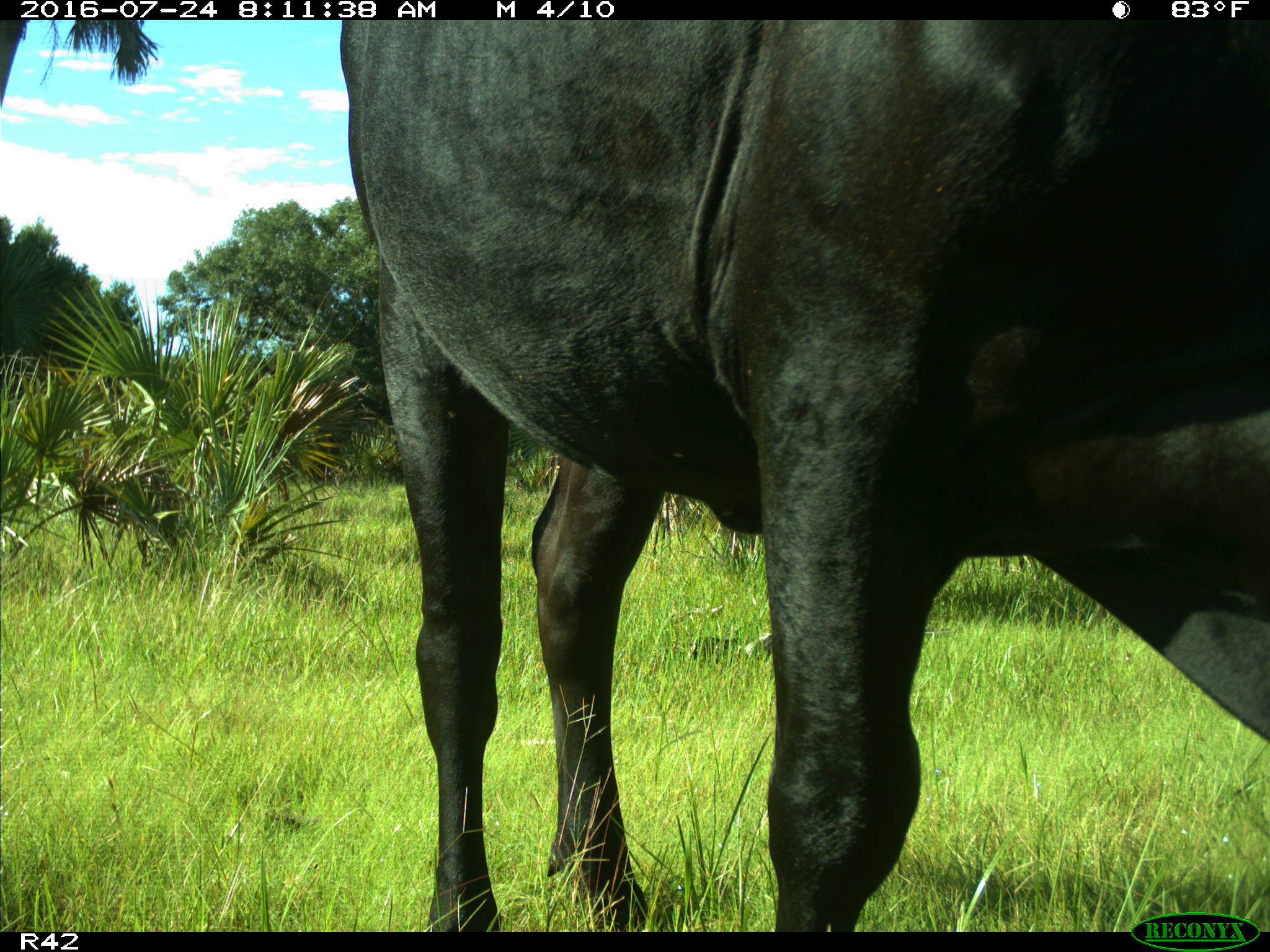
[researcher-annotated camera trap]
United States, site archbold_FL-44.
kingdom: Animalia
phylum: Chordata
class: Mammalia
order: Artiodactyla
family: Bovidae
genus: Bos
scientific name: Bos taurus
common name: domestic cow